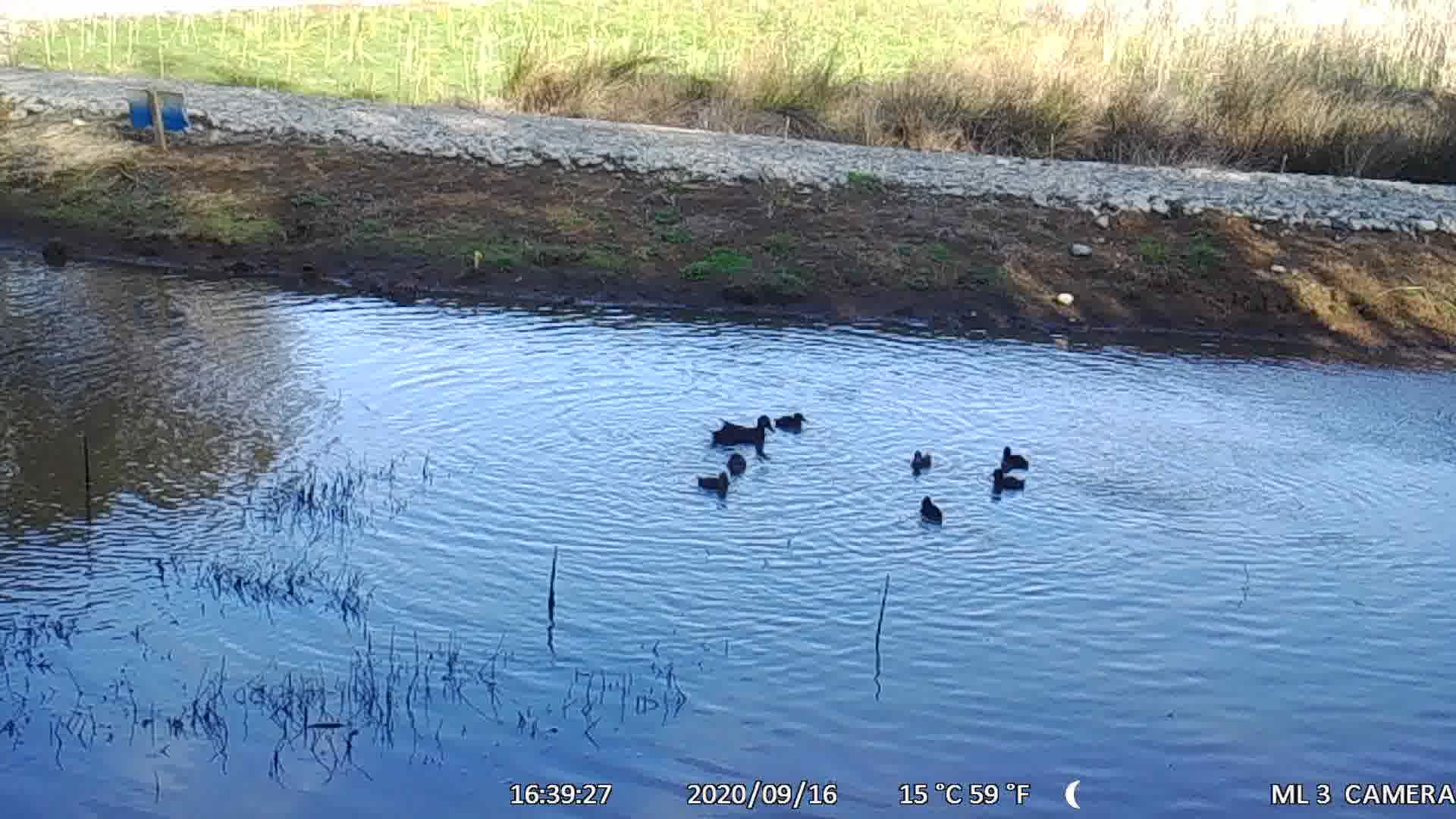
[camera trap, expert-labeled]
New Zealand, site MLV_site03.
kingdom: Animalia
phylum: Chordata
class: Aves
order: Anseriformes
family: Anatidae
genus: Anas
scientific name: Anas chlorotis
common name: brown teal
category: pateke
Pateke (brown teal) (Anas chlorotis).